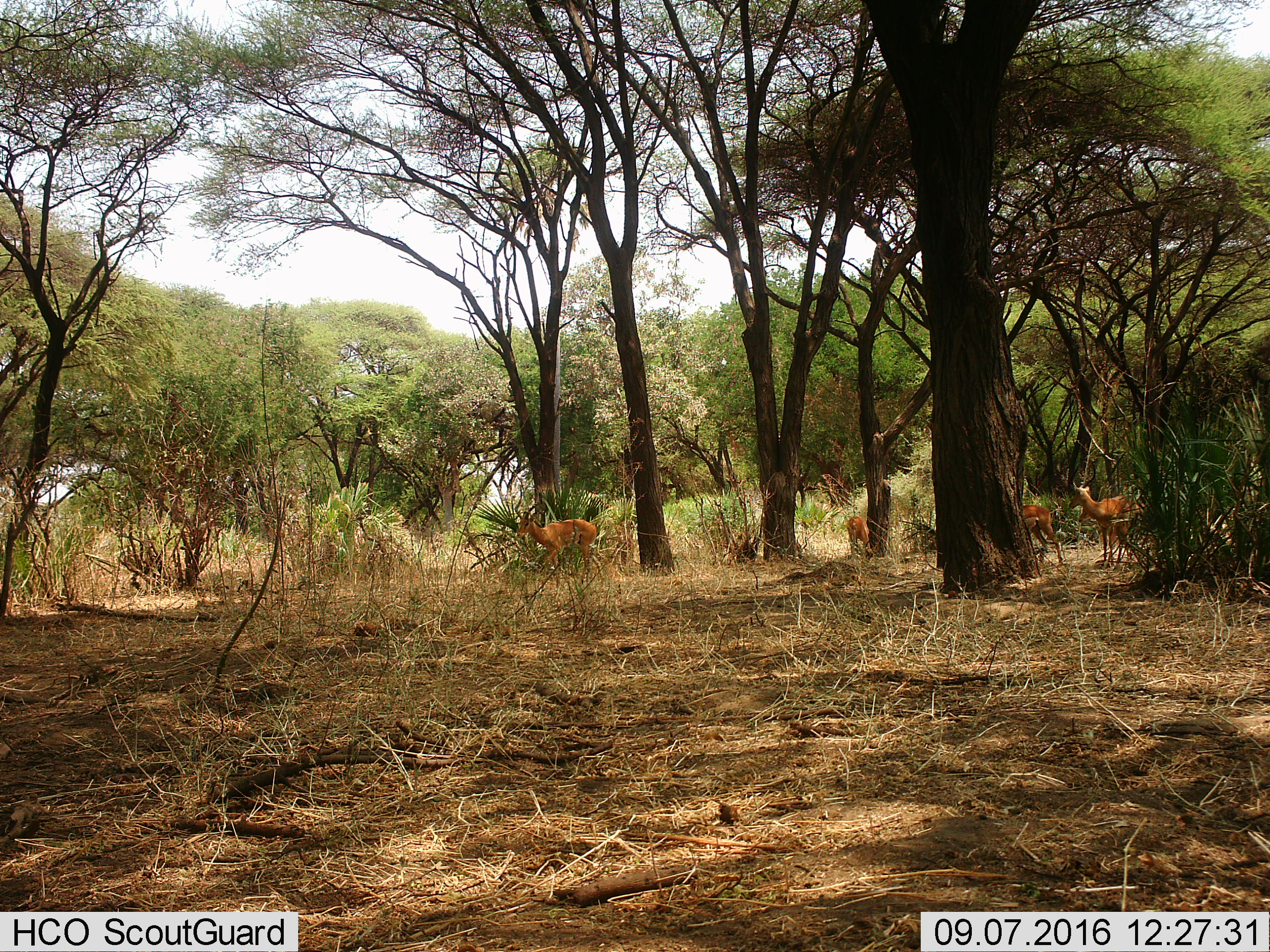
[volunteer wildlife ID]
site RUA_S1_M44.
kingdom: Animalia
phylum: Chordata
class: Mammalia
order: Artiodactyla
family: Bovidae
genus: Aepyceros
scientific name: Aepyceros melampus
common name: impala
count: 5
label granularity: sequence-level